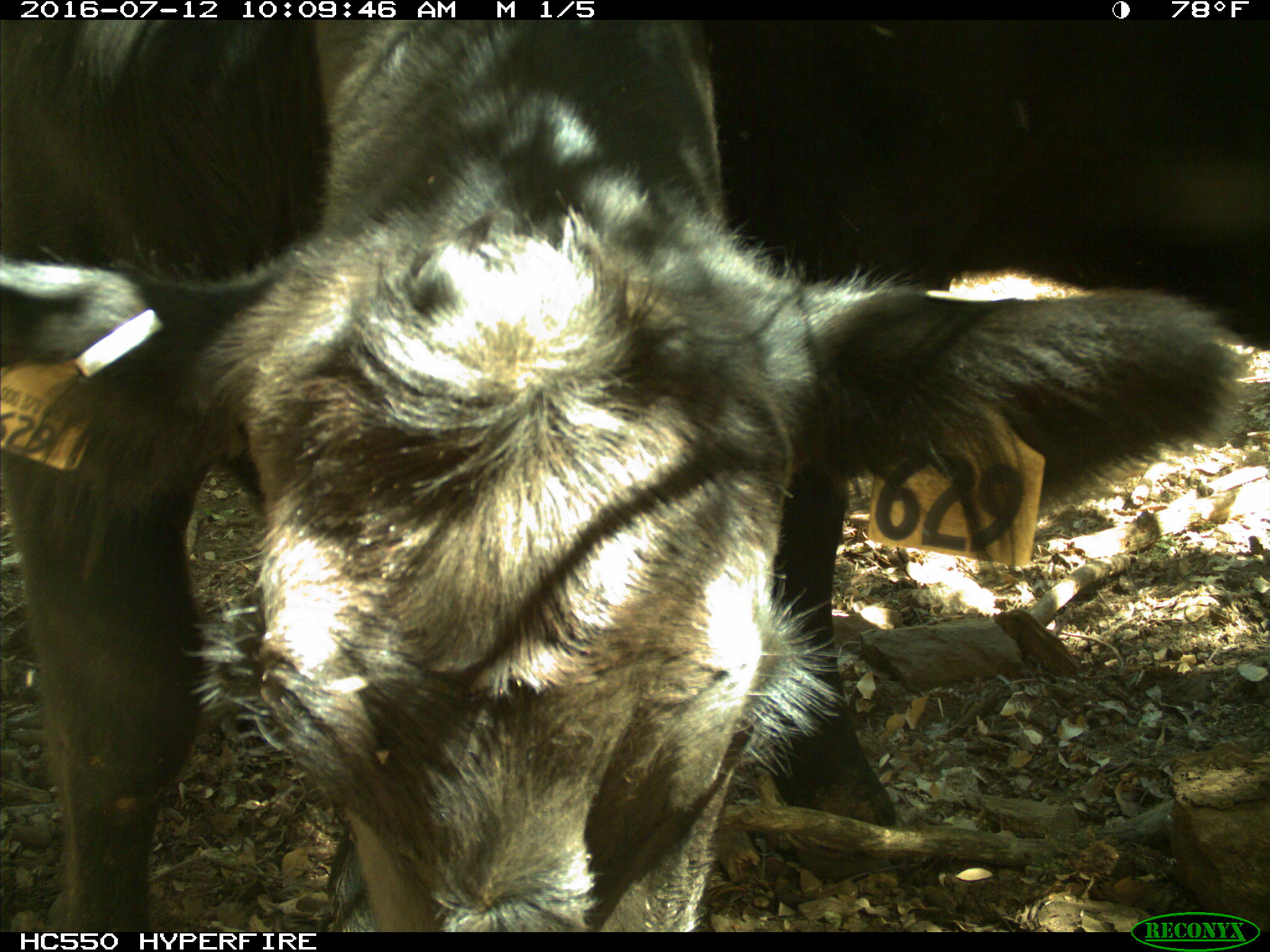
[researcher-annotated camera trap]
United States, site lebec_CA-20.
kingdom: Animalia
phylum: Chordata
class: Mammalia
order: Artiodactyla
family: Bovidae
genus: Bos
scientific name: Bos taurus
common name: domestic cow